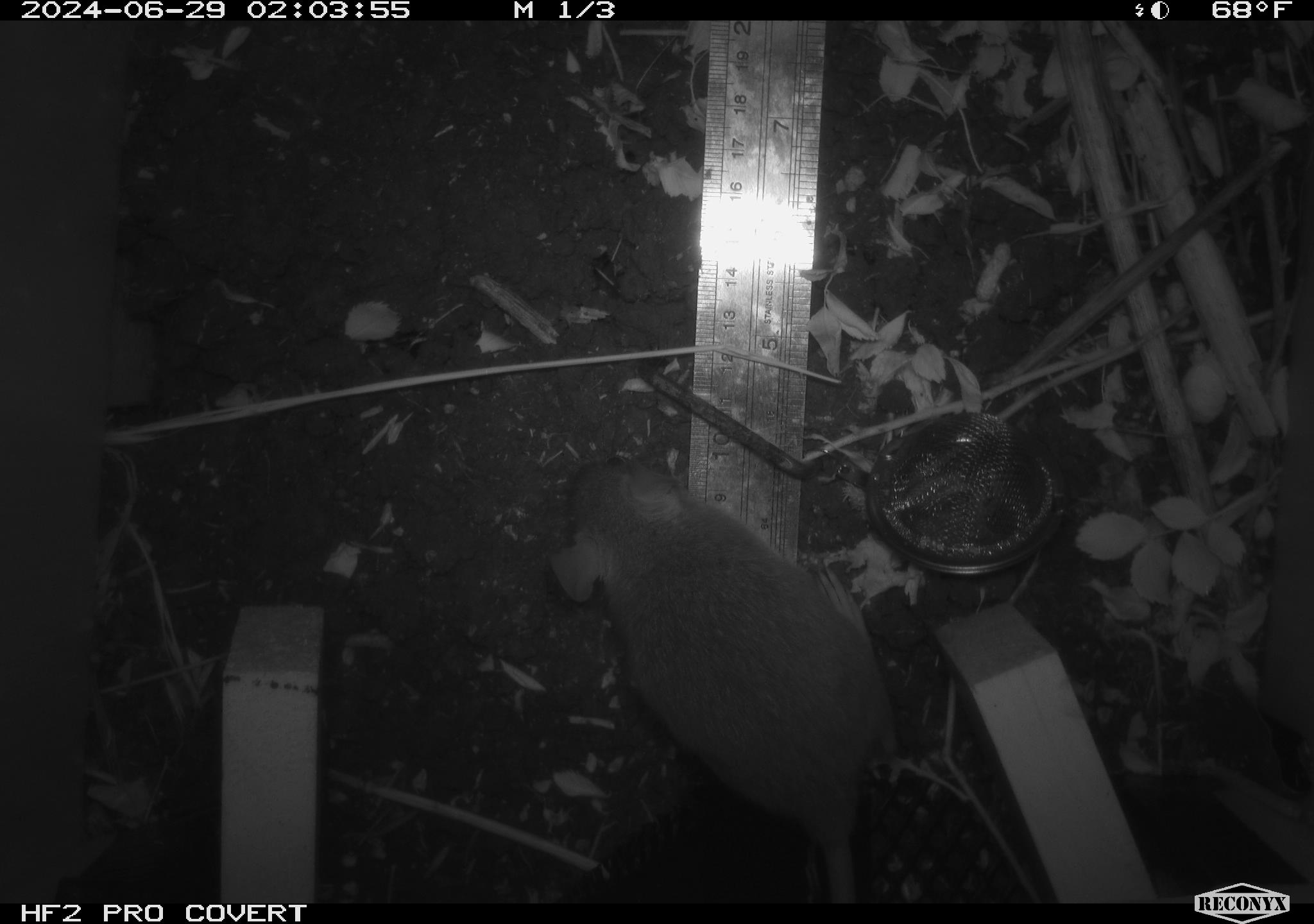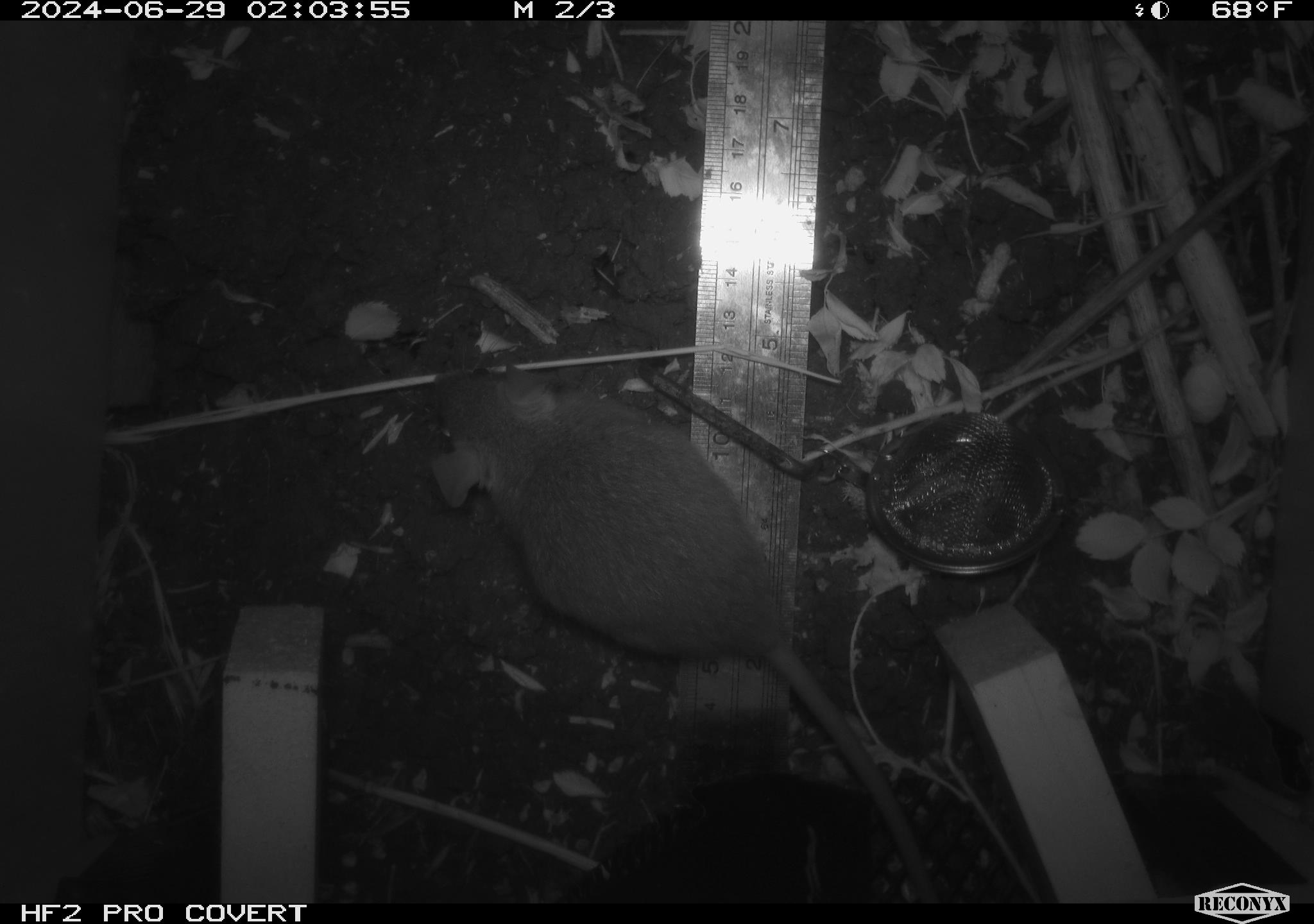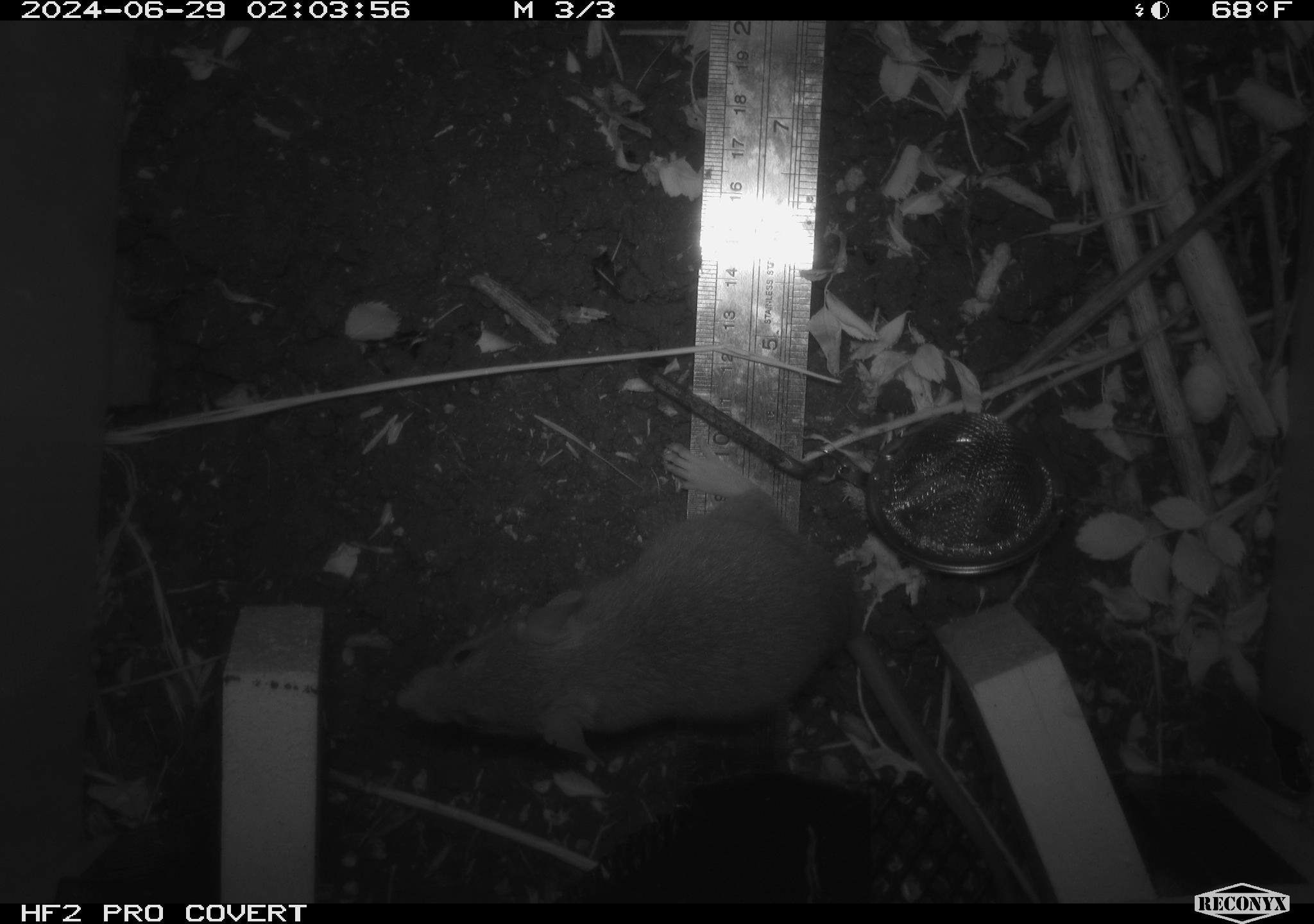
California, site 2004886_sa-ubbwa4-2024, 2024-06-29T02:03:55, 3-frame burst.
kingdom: Animalia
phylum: Chordata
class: Mammalia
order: Rodentia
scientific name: Rodentia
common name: woodrat or rat or mouse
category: woodrat or rat or mouse species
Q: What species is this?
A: Woodrat or rat or mouse species (woodrat or rat or mouse) (Rodentia).